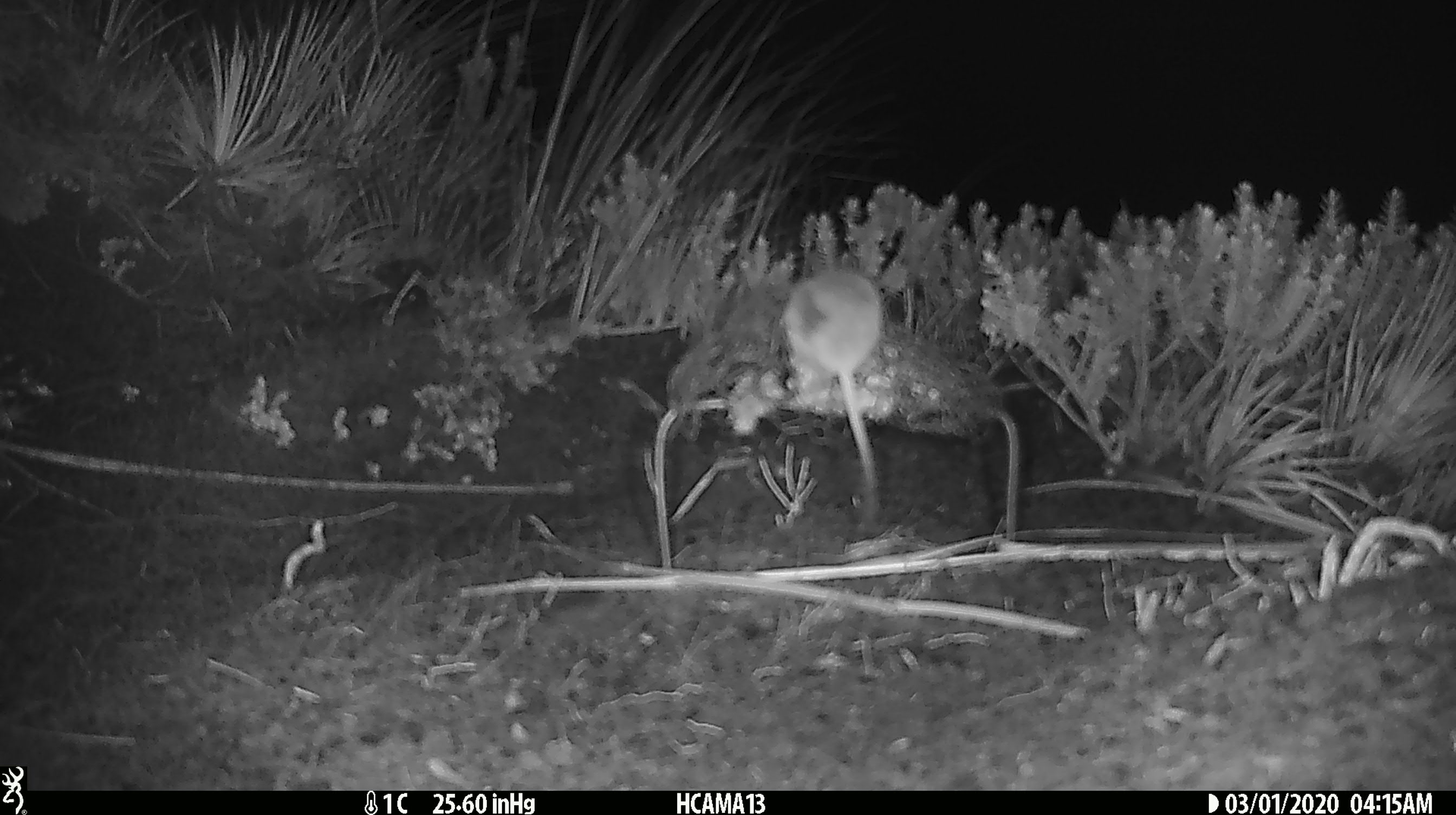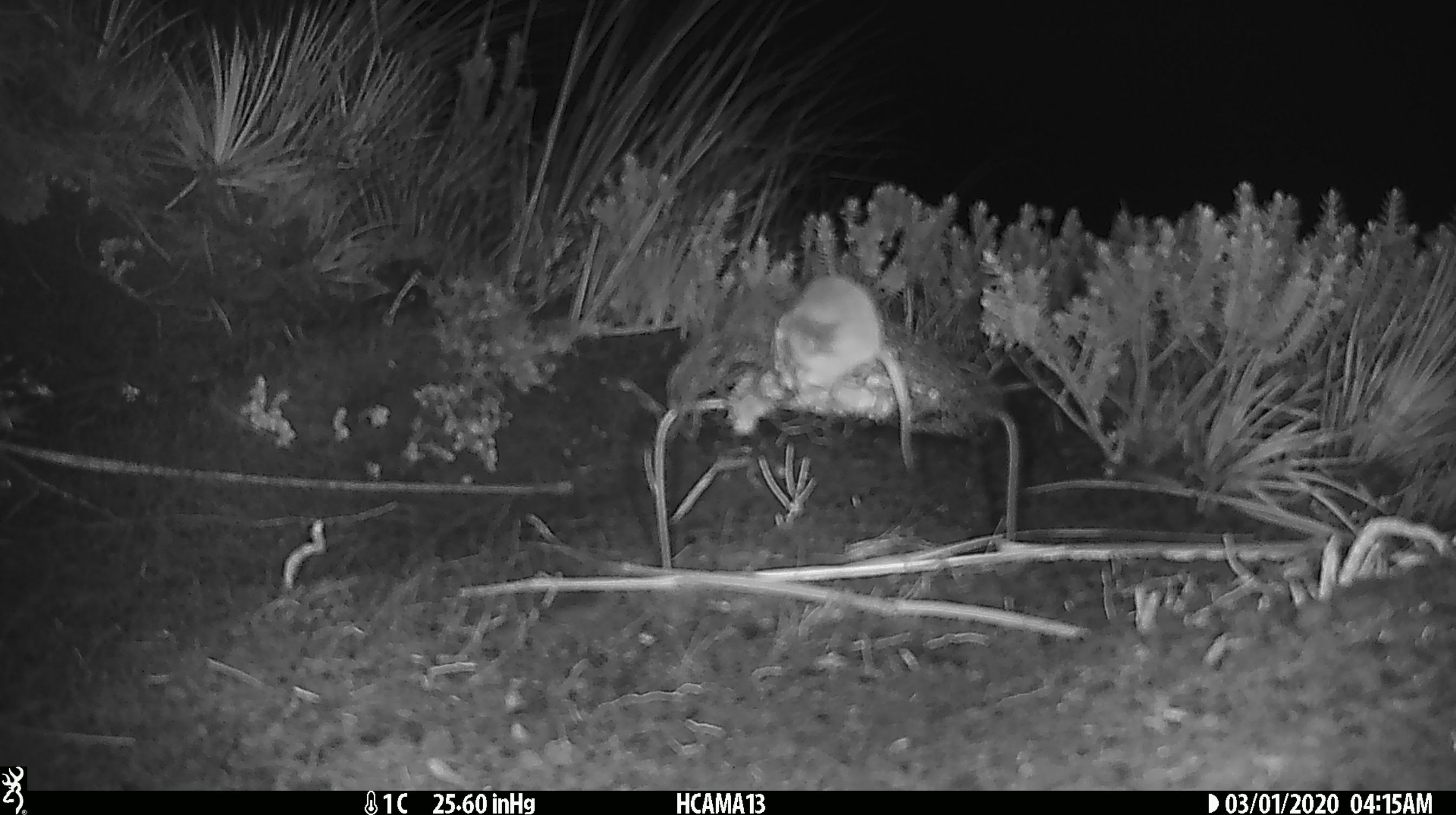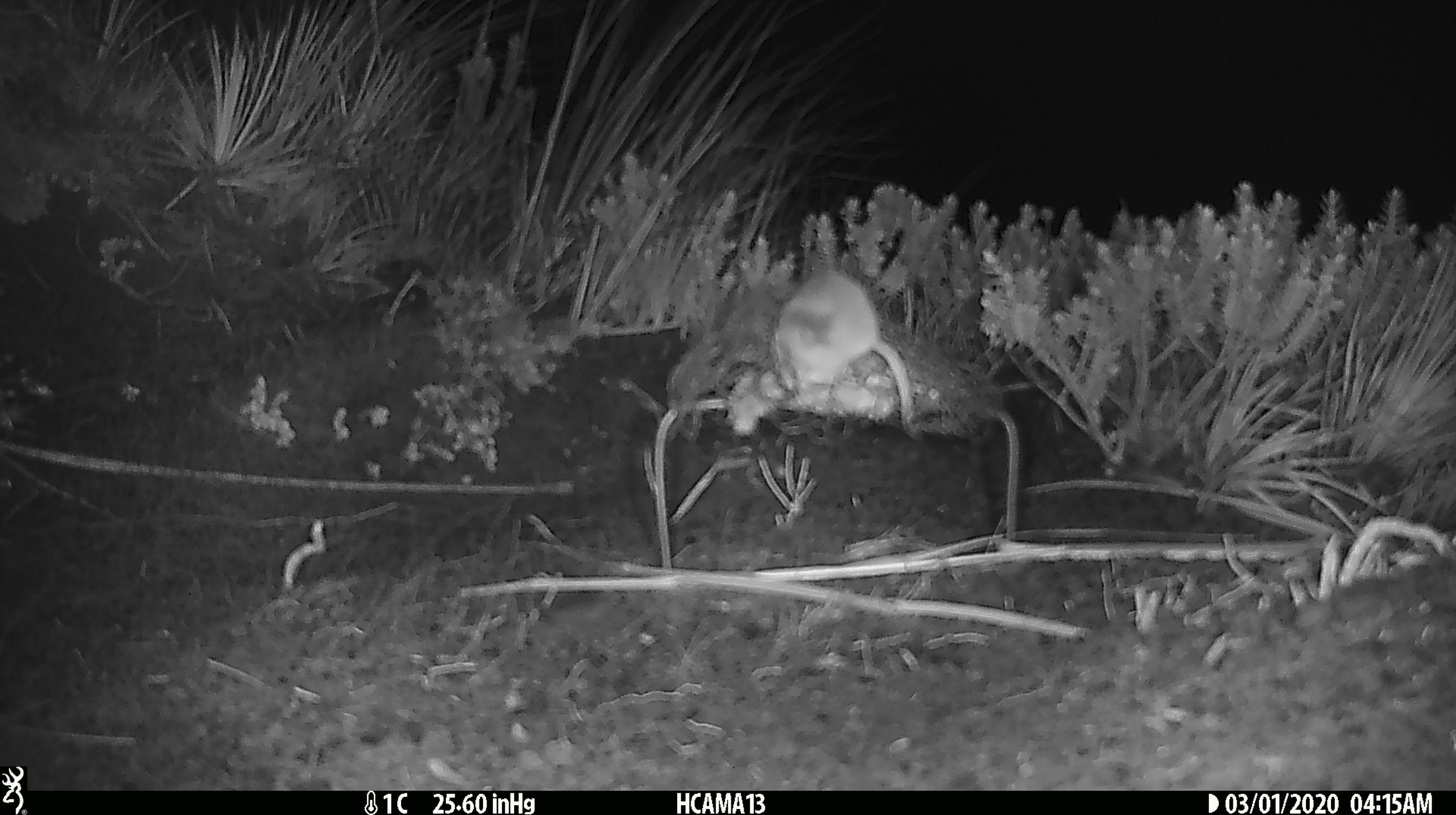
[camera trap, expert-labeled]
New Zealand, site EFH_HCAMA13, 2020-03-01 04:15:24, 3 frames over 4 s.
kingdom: Animalia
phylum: Chordata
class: Mammalia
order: Rodentia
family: Muridae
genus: Mus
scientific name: Mus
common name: mouse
Mouse (Mus).